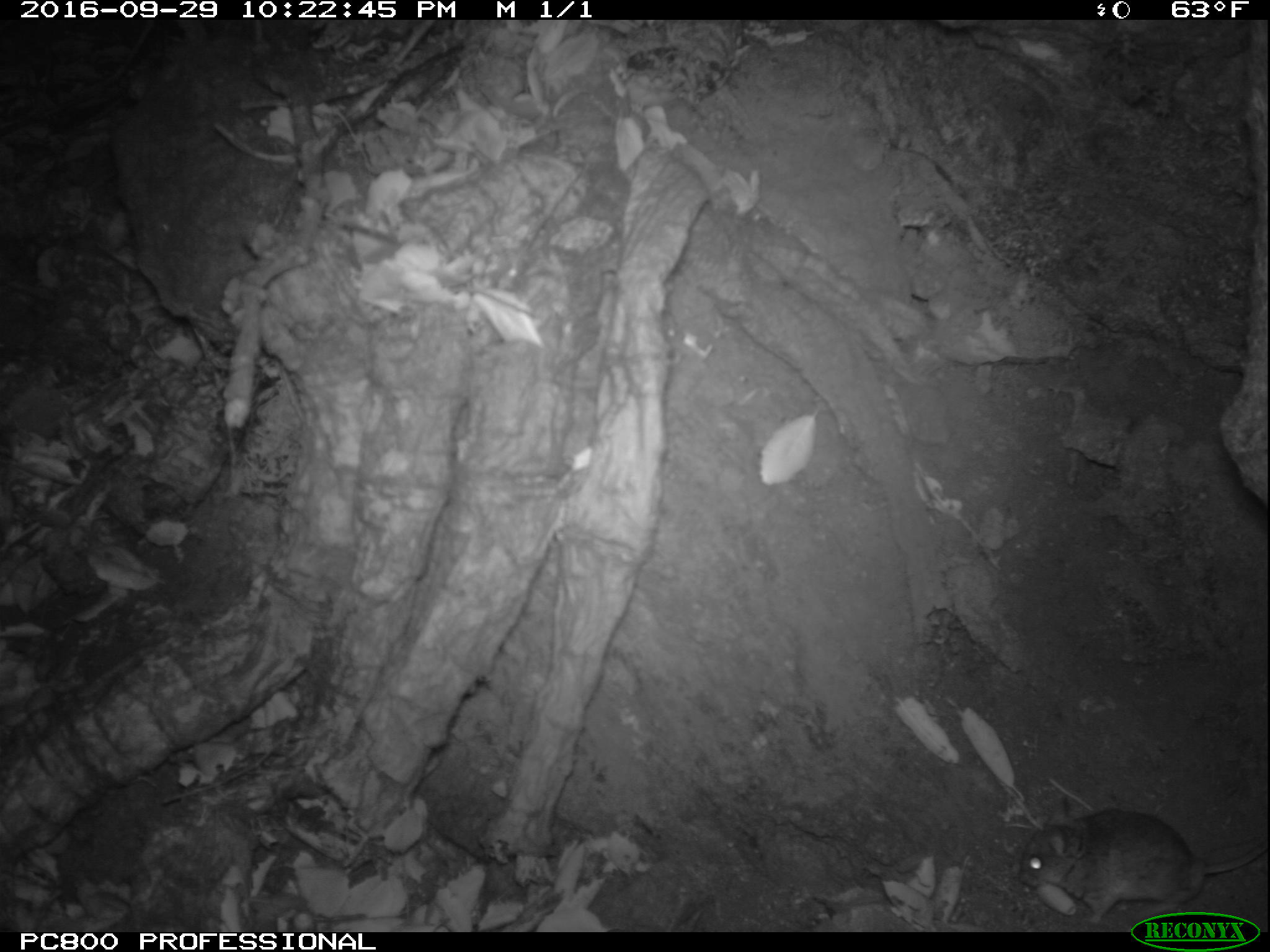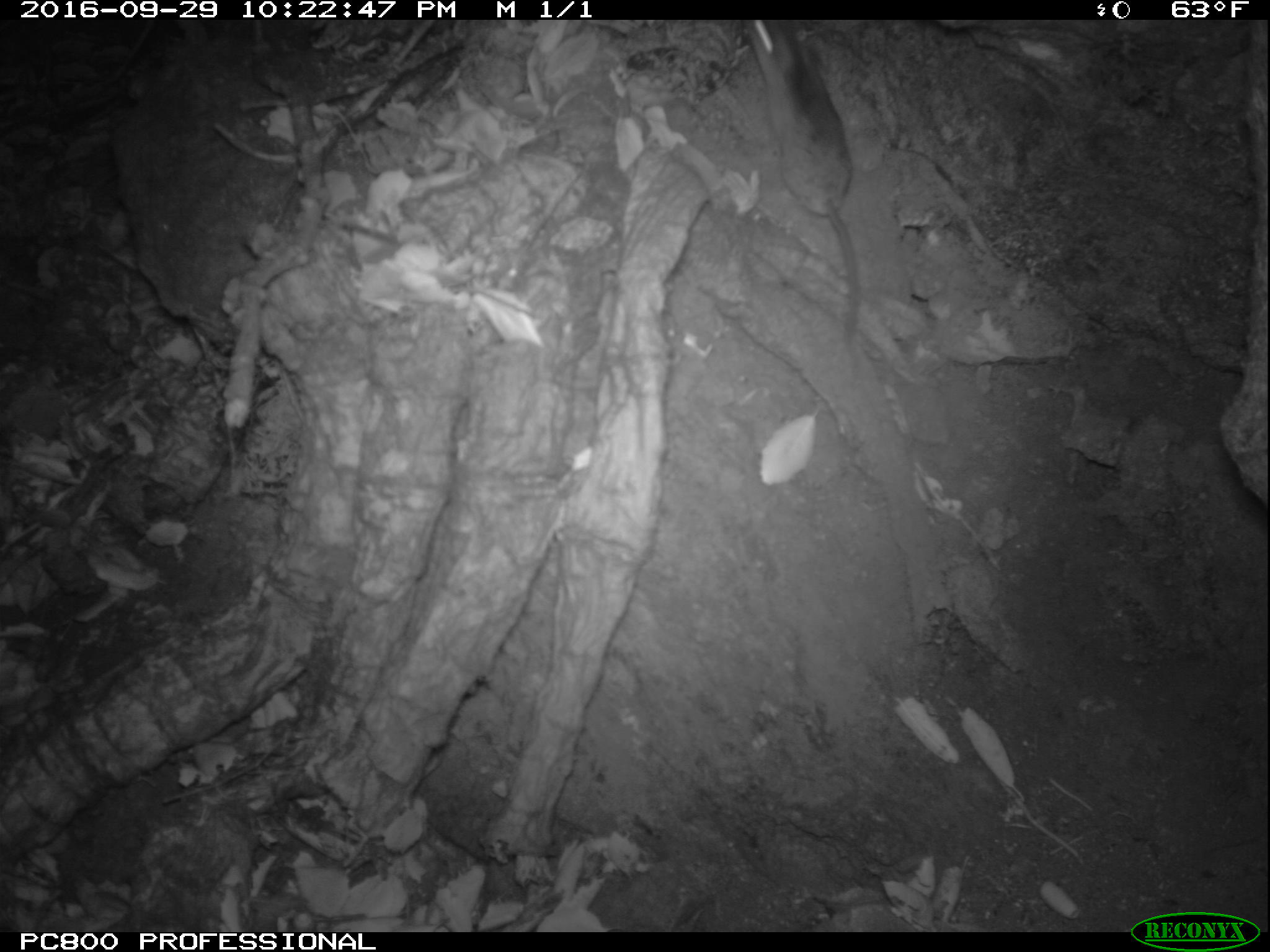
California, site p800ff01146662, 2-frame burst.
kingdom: Animalia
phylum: Chordata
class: Mammalia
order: Rodentia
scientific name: Rodentia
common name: rodent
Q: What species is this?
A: Rodent (Rodentia).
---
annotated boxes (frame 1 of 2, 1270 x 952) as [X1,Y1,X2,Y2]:
rodent: [1018,795,1269,926]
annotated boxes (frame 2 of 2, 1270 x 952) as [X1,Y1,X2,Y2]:
rodent: [738,19,864,348]